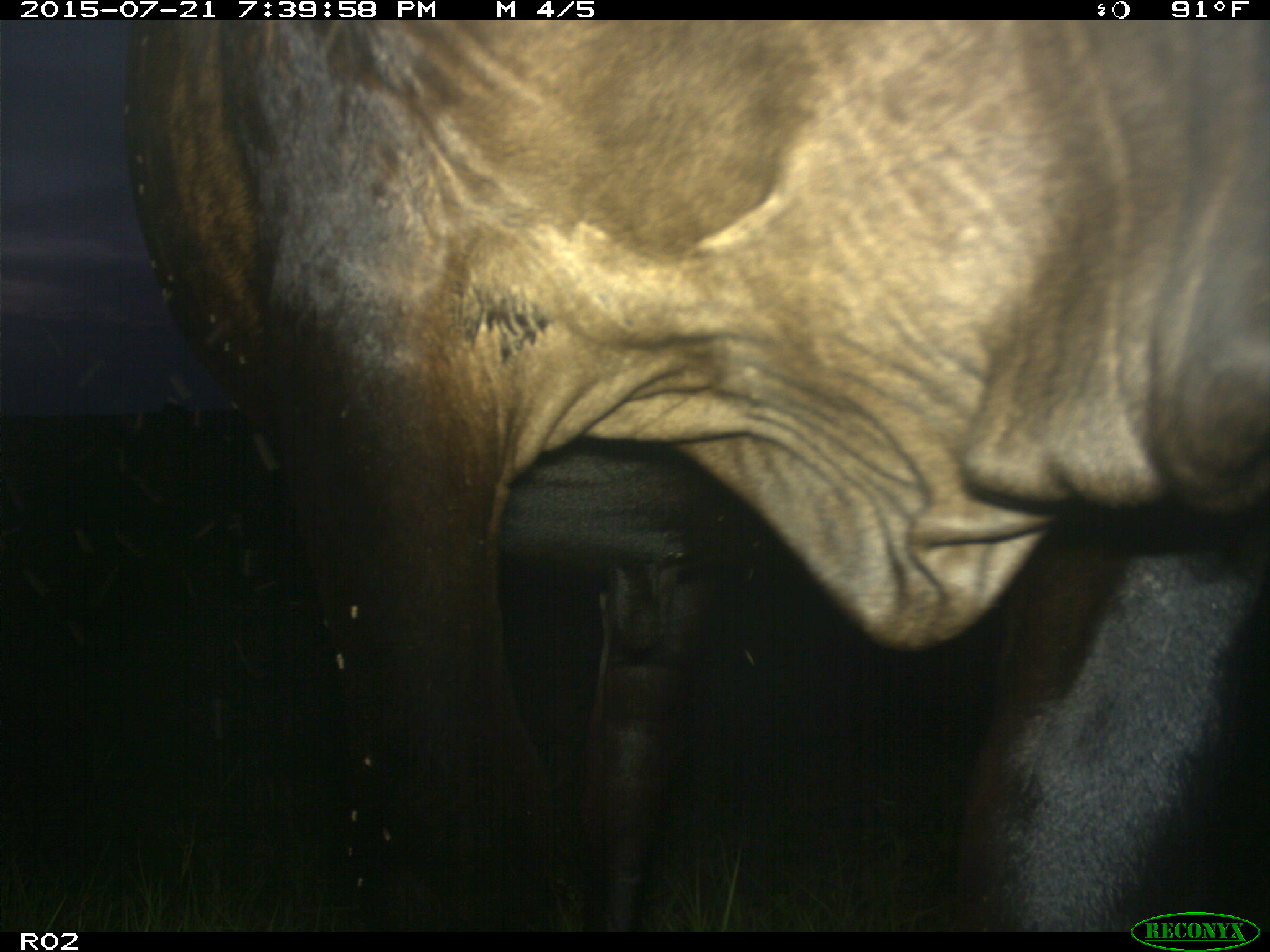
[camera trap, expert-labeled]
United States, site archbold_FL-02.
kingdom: Animalia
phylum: Chordata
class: Mammalia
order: Artiodactyla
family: Bovidae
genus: Bos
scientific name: Bos taurus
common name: domestic cow